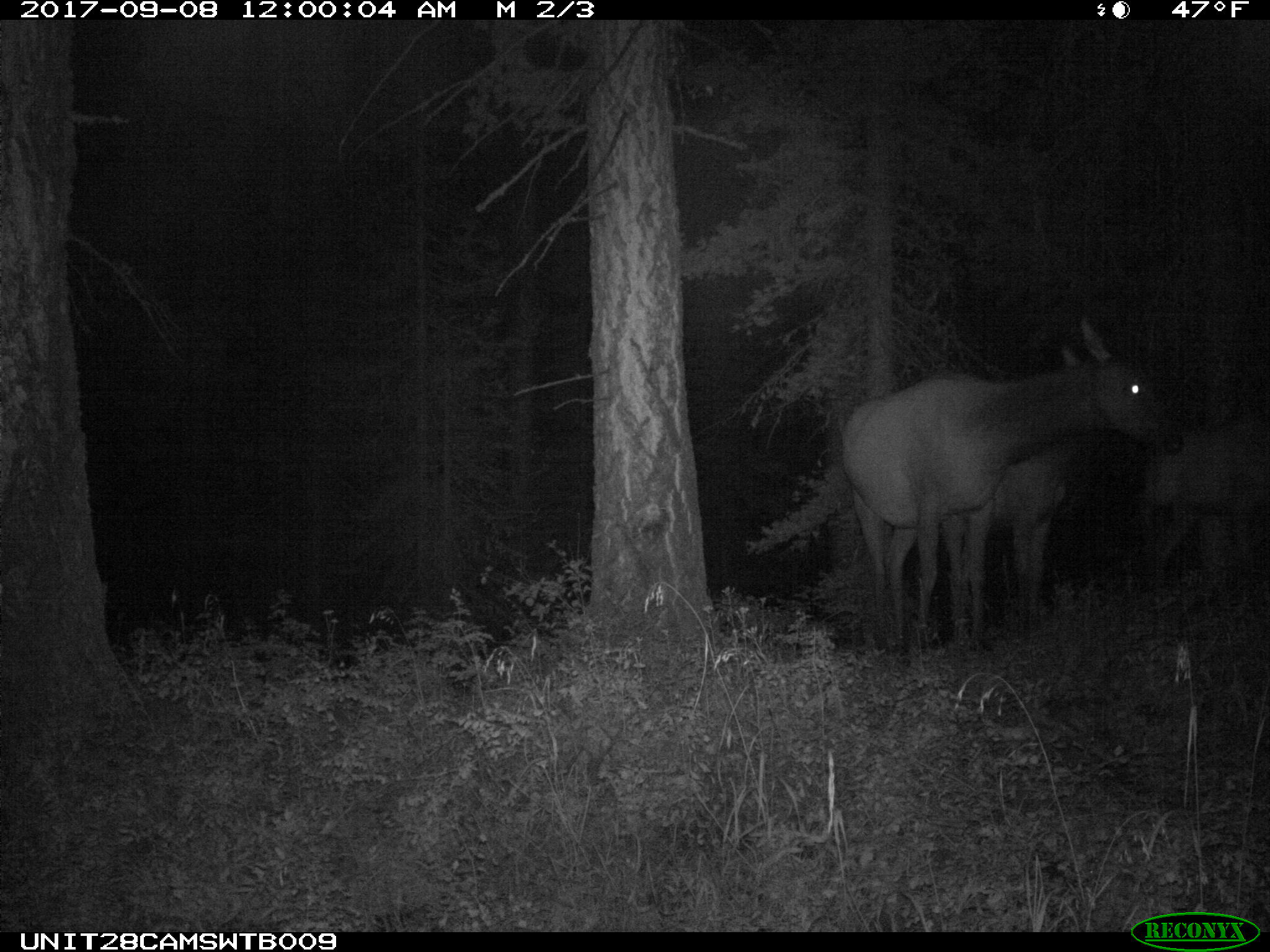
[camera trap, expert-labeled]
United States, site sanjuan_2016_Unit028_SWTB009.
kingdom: Animalia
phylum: Chordata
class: Mammalia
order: Artiodactyla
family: Cervidae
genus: Cervus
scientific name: Cervus elaphus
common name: red deer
Cervus elaphus (red deer).